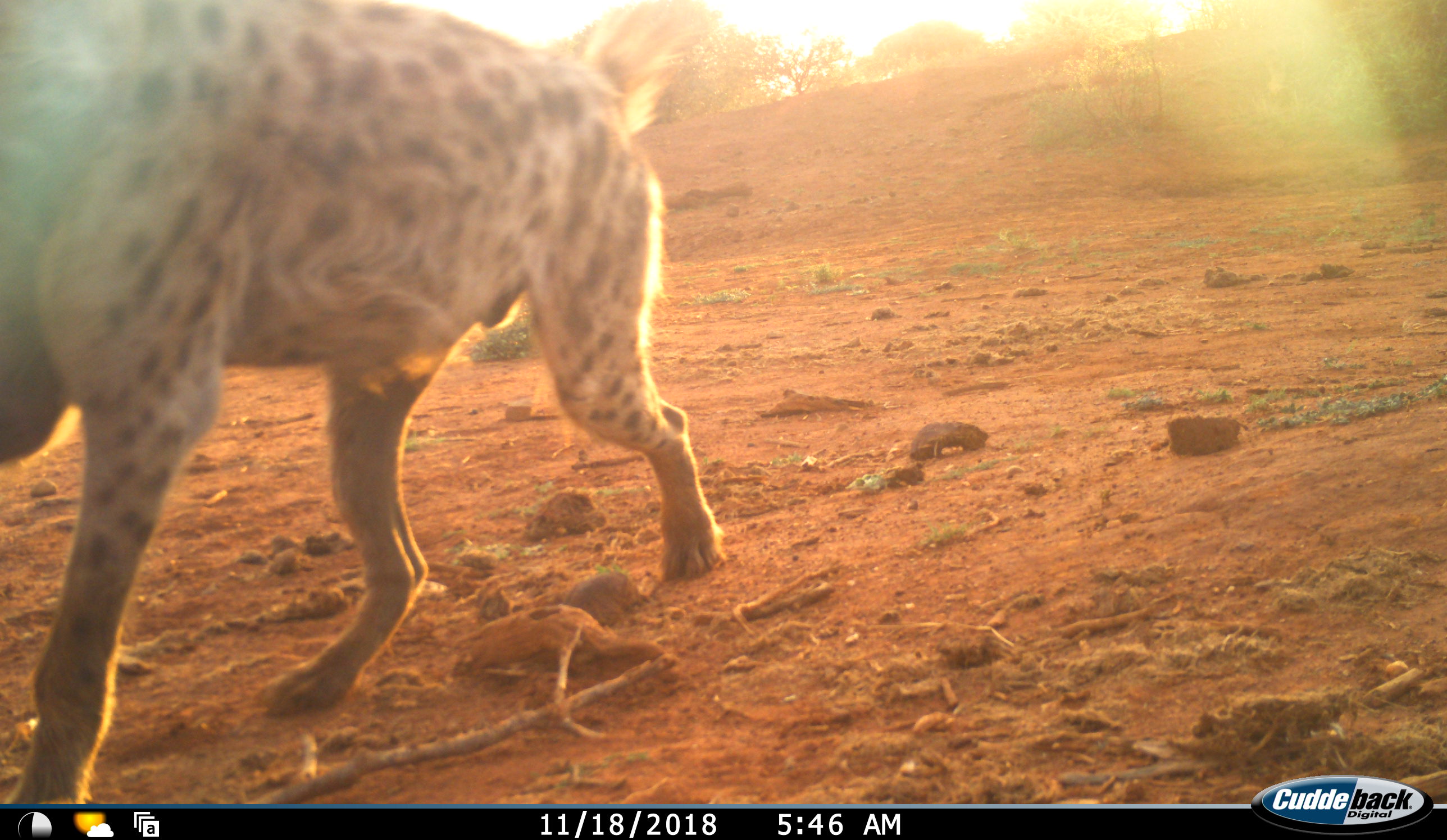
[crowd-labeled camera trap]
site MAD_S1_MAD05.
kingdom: Animalia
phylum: Chordata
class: Mammalia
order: Carnivora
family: Hyaenidae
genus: Crocuta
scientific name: Crocuta crocuta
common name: spotted hyena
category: hyenaspotted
Hyenaspotted (spotted hyena) (Crocuta crocuta), count 1. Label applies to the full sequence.